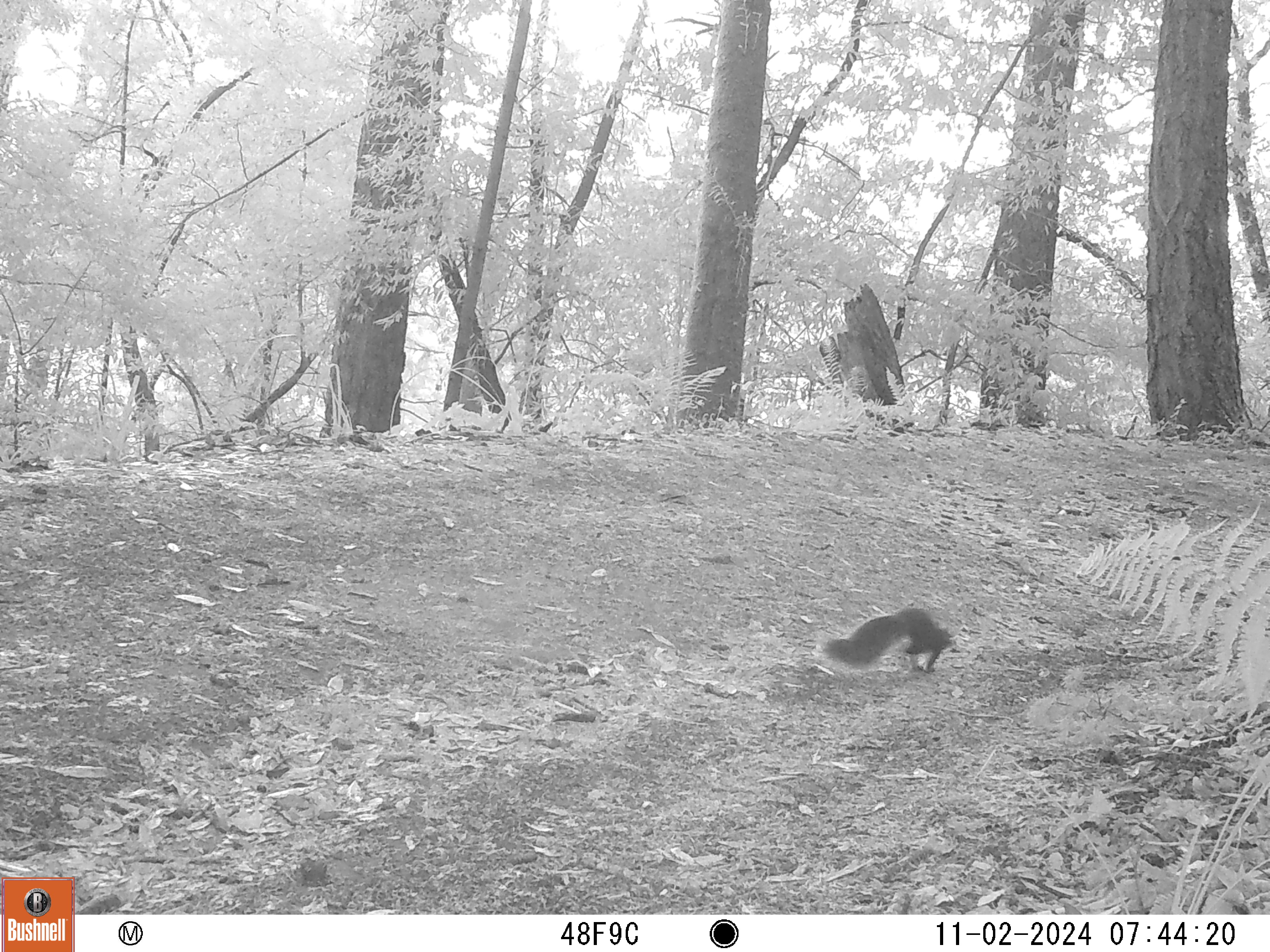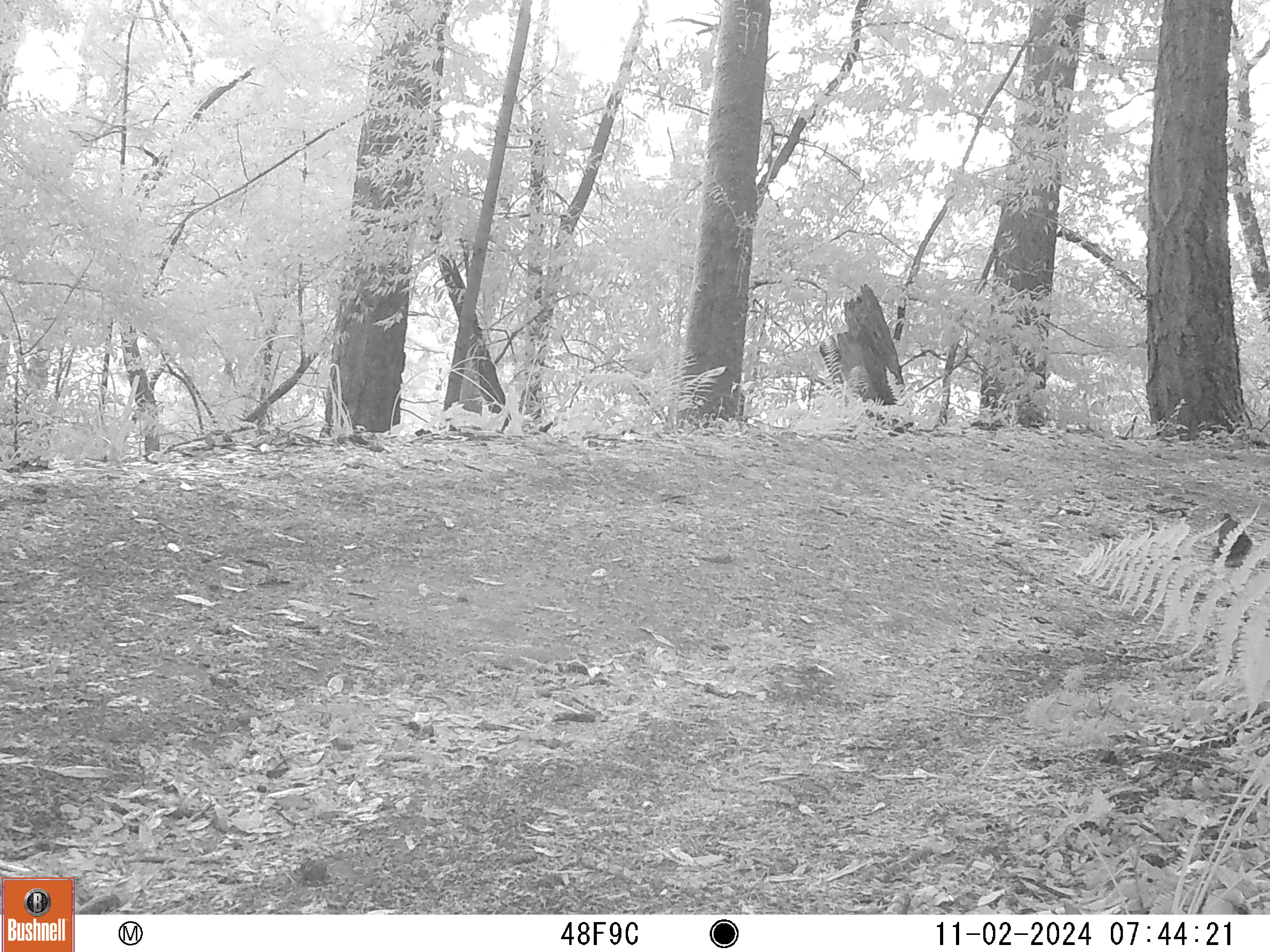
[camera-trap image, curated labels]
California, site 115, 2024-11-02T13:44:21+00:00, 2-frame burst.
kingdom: Animalia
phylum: Chordata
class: Mammalia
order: Rodentia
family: Sciuridae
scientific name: Sciuridae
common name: squirrel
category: unknown squirrel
Unknown squirrel (squirrel) (Sciuridae).